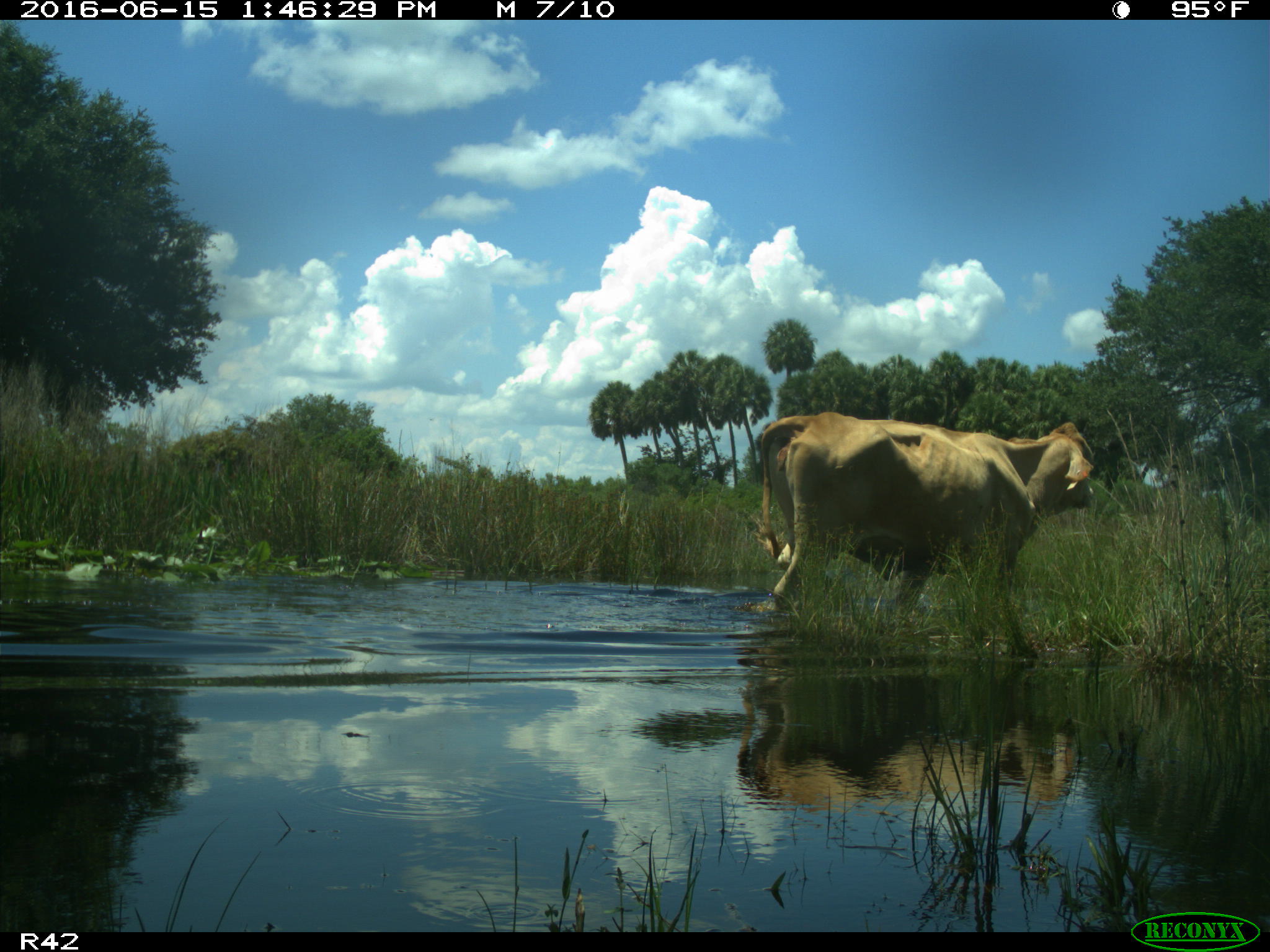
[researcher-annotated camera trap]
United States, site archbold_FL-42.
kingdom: Animalia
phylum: Chordata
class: Mammalia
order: Artiodactyla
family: Bovidae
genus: Bos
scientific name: Bos taurus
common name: domestic cow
Bos taurus (domestic cow).